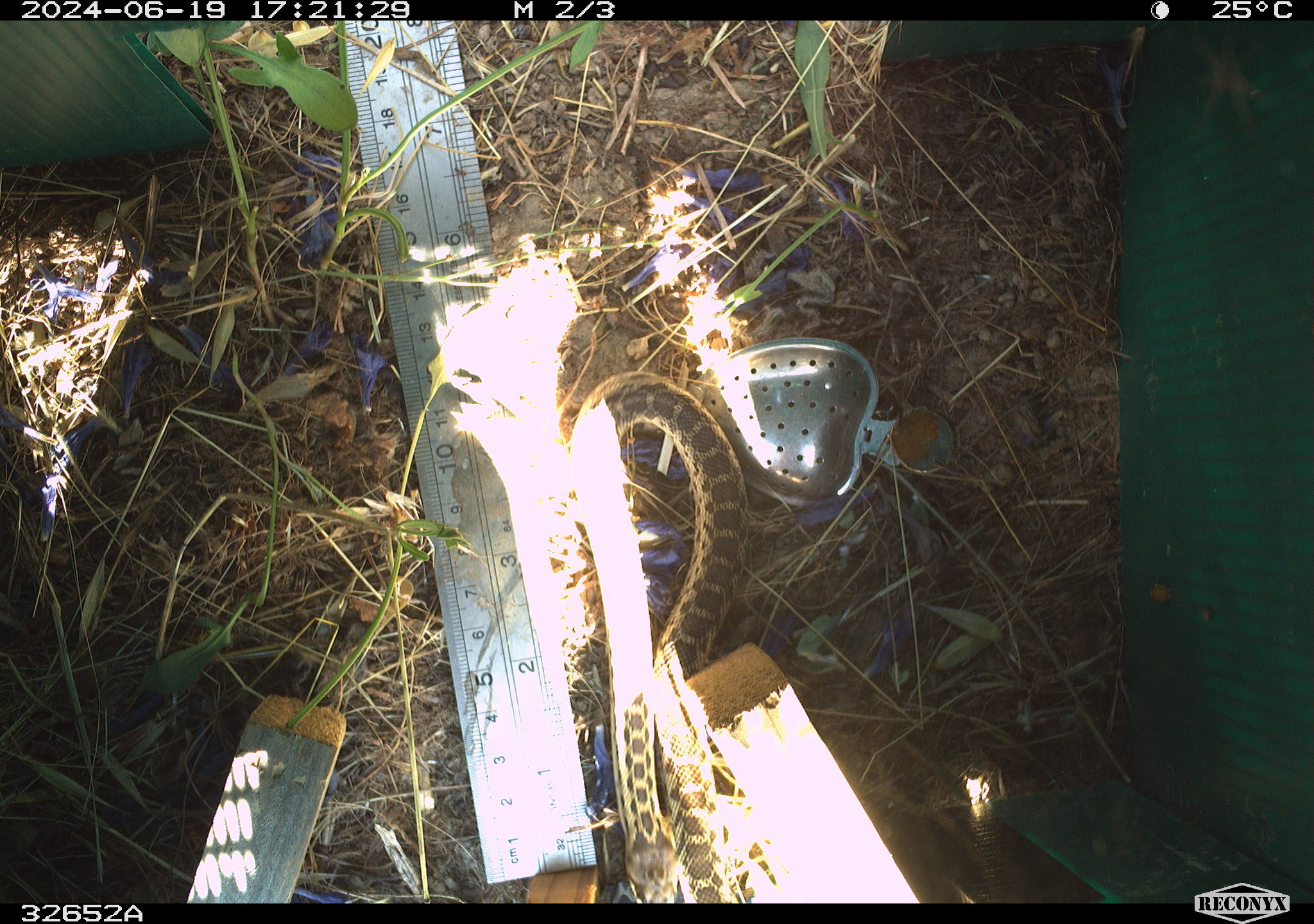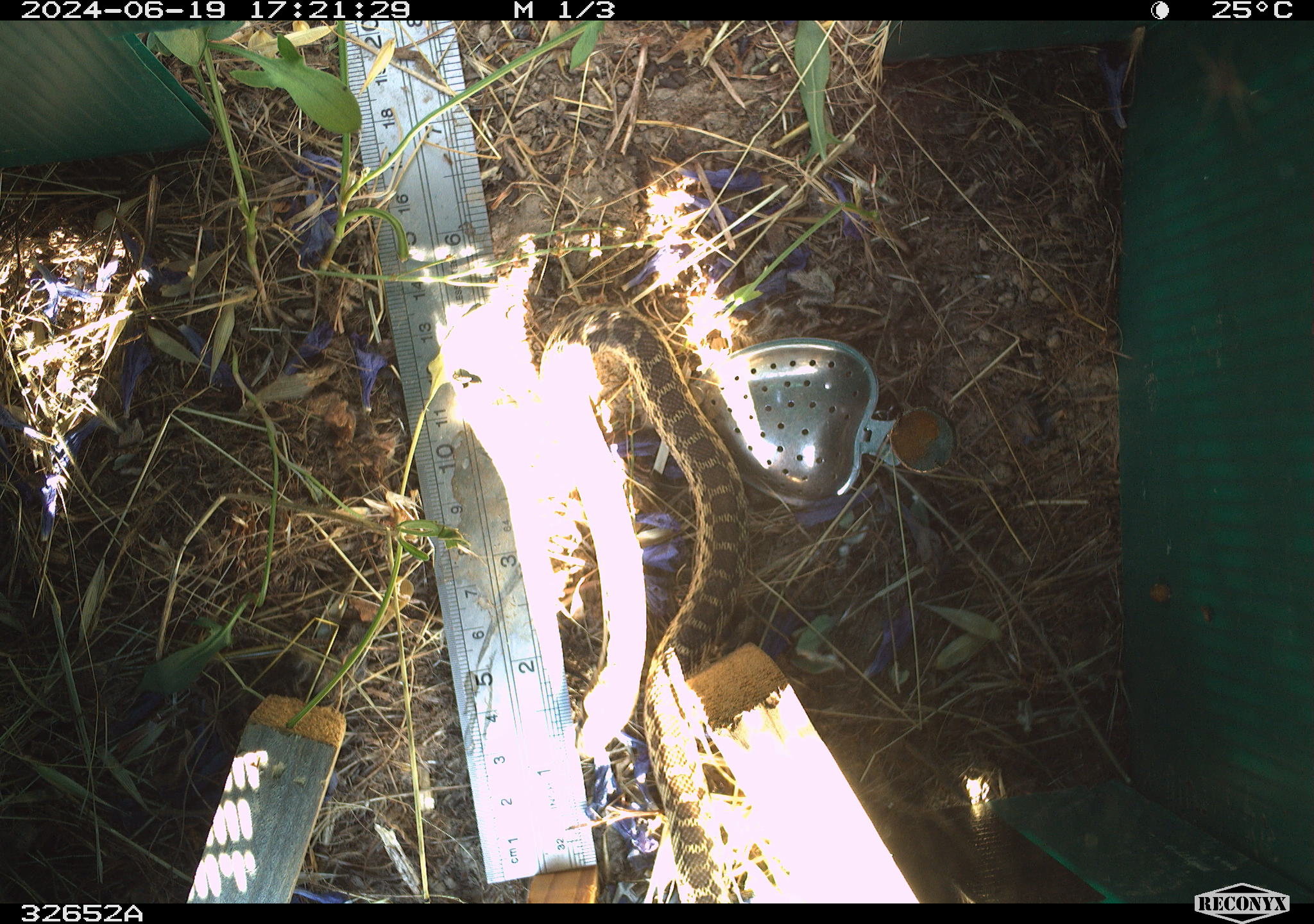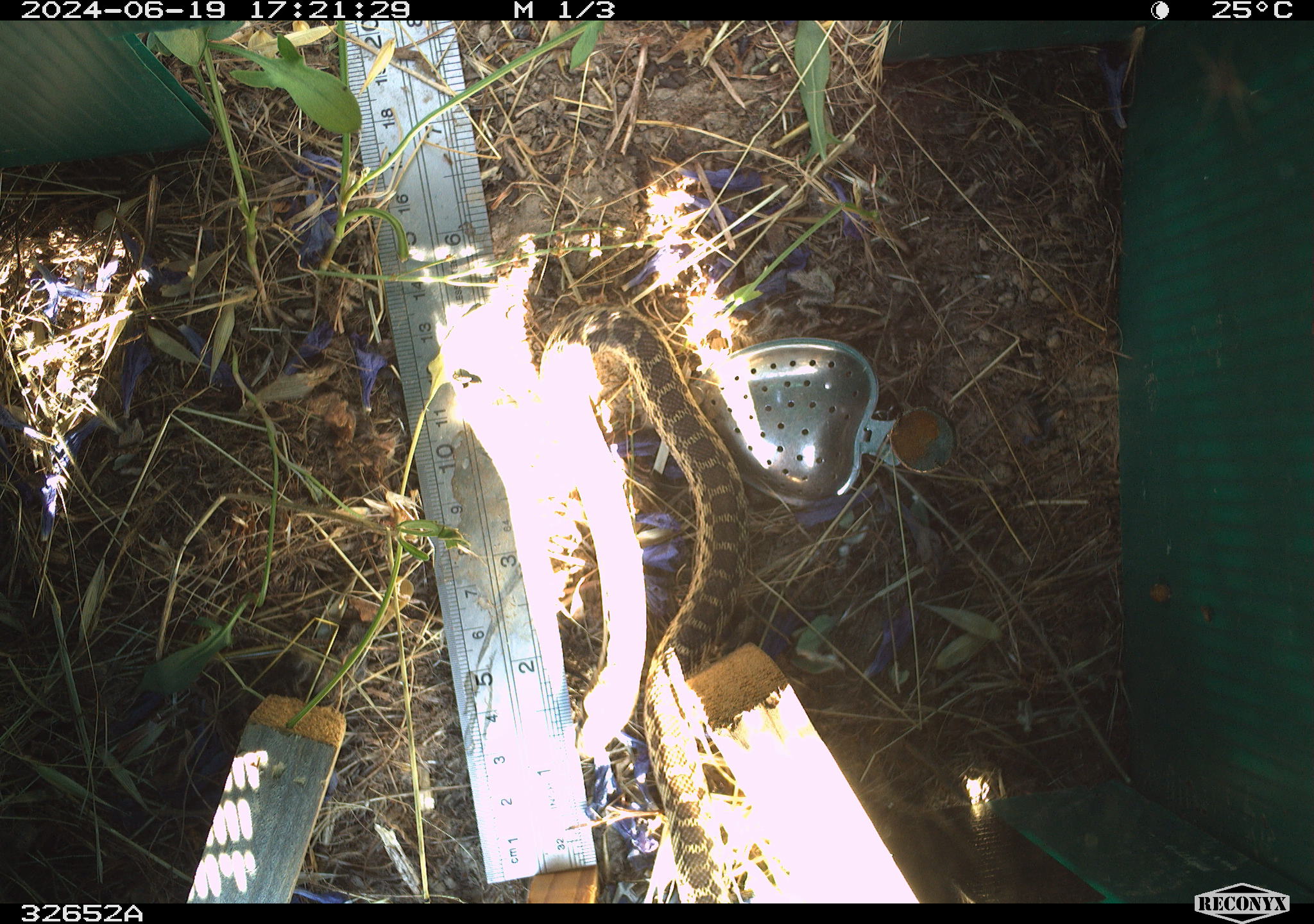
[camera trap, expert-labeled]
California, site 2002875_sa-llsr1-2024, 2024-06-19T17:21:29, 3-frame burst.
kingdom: Animalia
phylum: Chordata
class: Reptilia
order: Squamata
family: Colubridae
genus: Pituophis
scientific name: Pituophis catenifer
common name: gophersnake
Gophersnake (Pituophis catenifer).